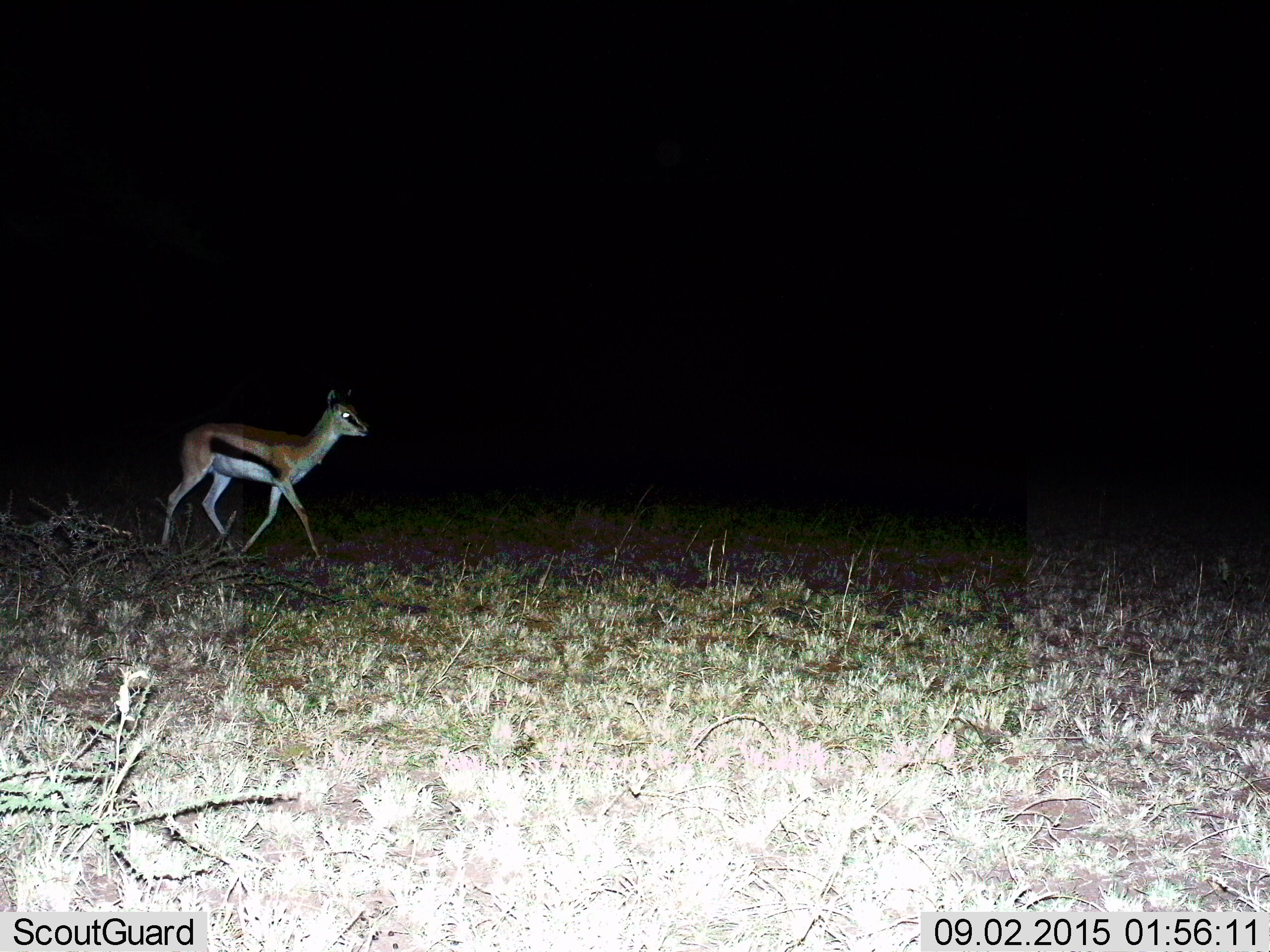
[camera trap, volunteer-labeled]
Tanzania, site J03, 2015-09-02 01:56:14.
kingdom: Animalia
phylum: Chordata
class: Mammalia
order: Artiodactyla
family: Bovidae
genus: Eudorcas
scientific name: Eudorcas thomsonii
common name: thomson's gazelle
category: gazellethomsons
Gazellethomsons (thomson's gazelle) (Eudorcas thomsonii), count 1. Behavior (volunteer vote fractions): standing 0%, resting 0%, moving 100%, interacting 0%. Young present (vote fraction): 0%. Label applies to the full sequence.